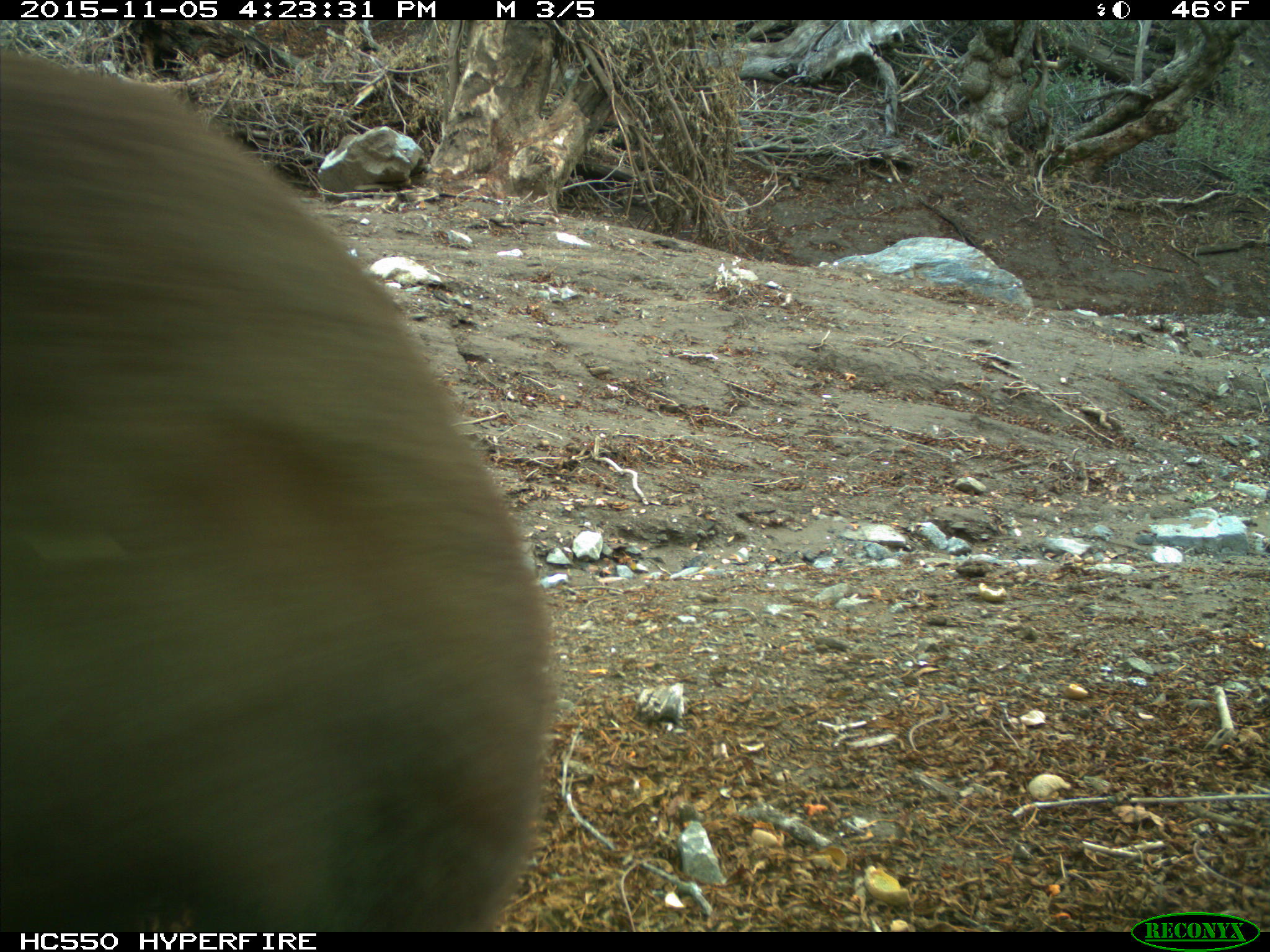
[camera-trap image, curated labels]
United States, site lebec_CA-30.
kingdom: Animalia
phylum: Chordata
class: Mammalia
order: Carnivora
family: Ursidae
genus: Ursus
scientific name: Ursus americanus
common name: american black bear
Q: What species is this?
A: Ursus americanus (american black bear).